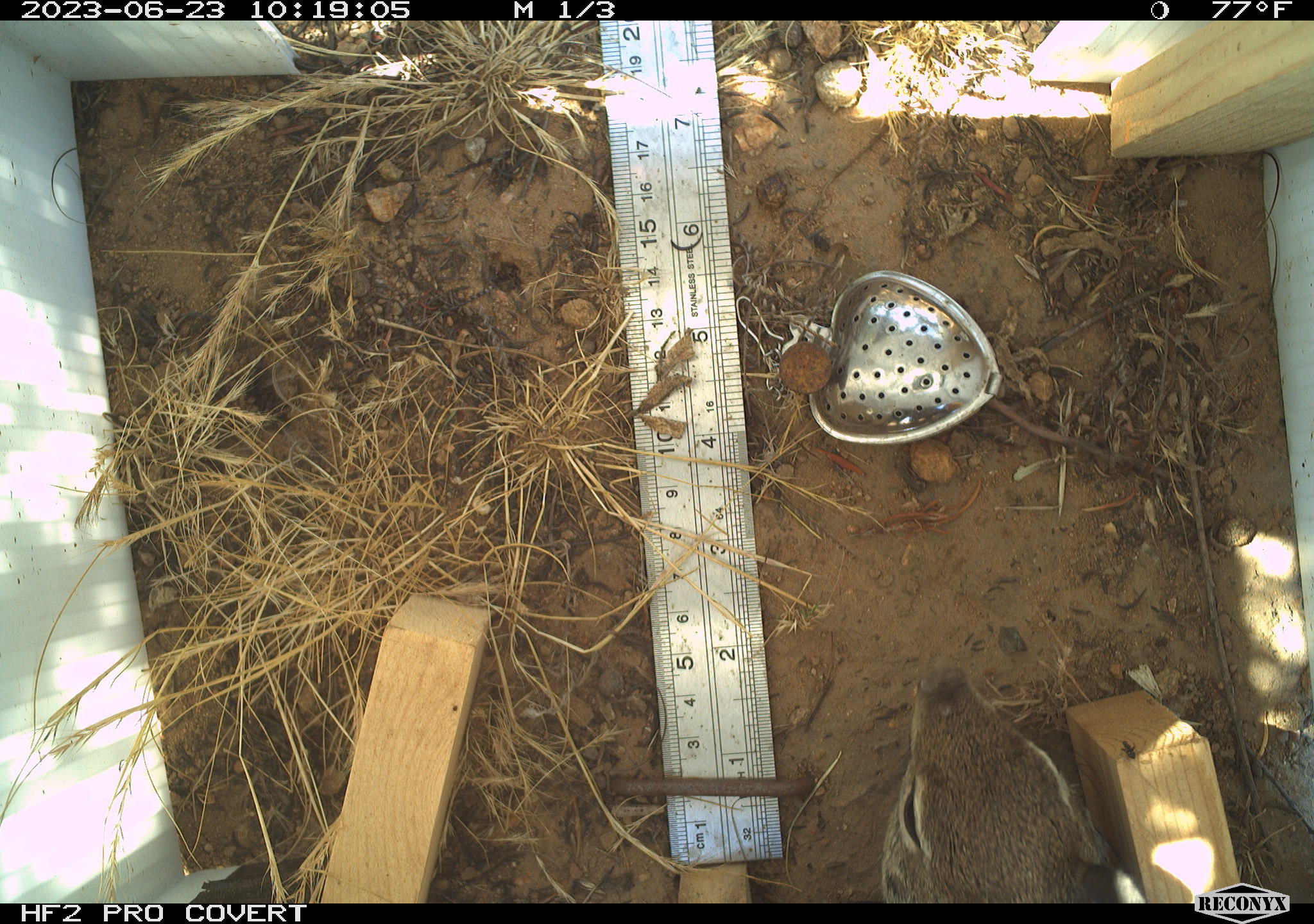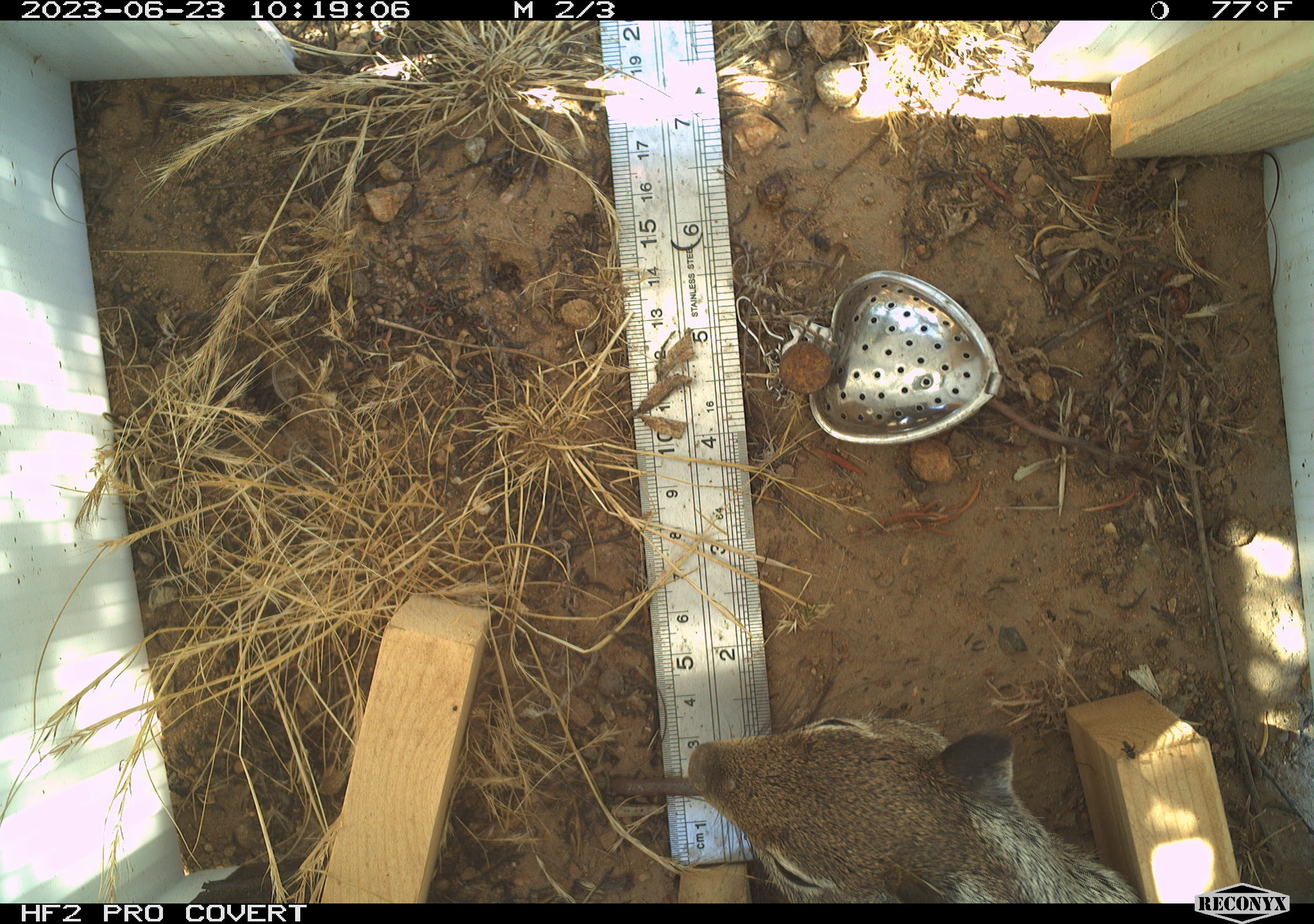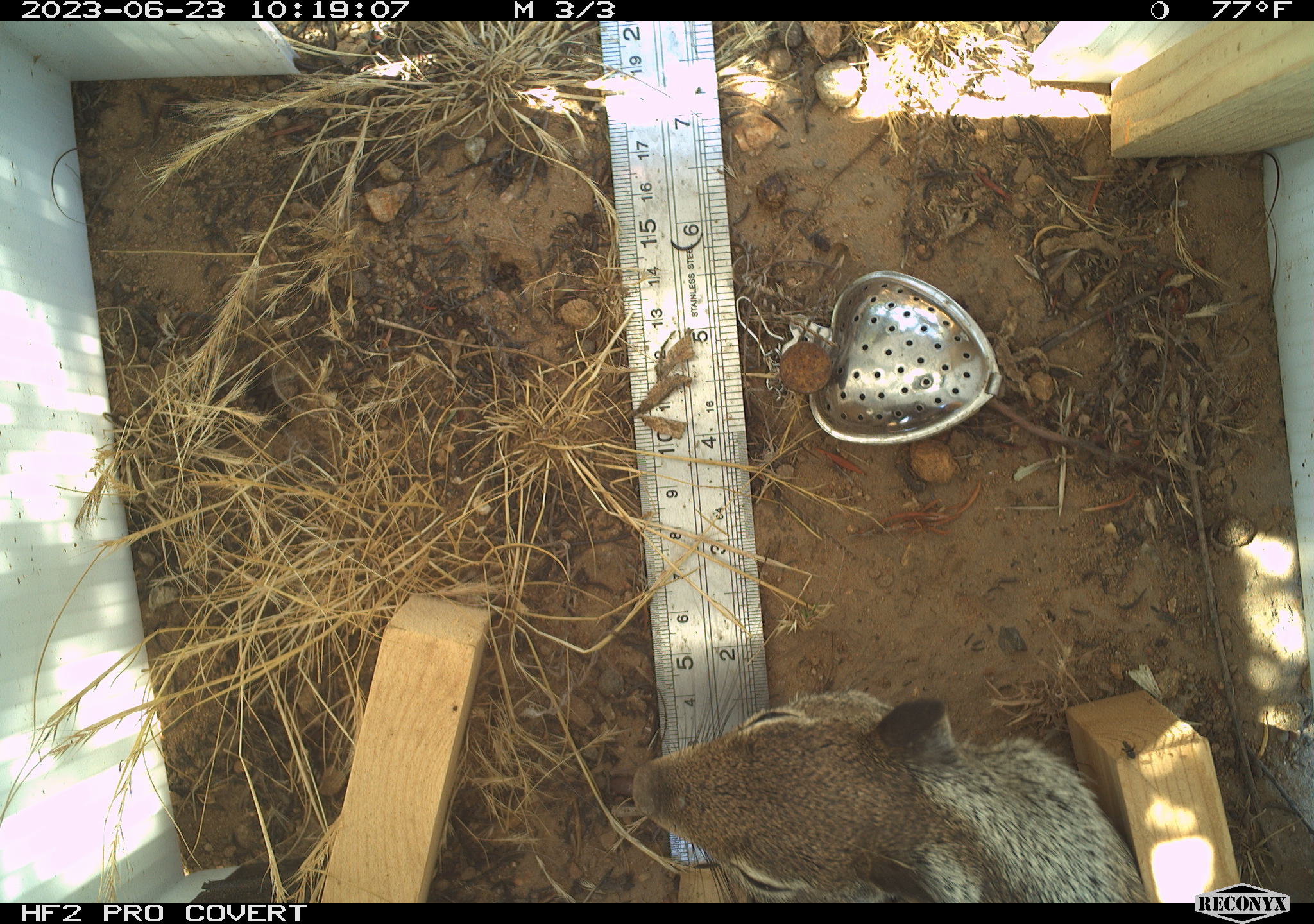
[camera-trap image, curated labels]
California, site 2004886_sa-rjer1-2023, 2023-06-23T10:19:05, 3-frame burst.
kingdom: Animalia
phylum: Chordata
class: Mammalia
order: Rodentia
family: Sciuridae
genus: Otospermophilus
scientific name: Otospermophilus beecheyi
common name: california ground squirrel